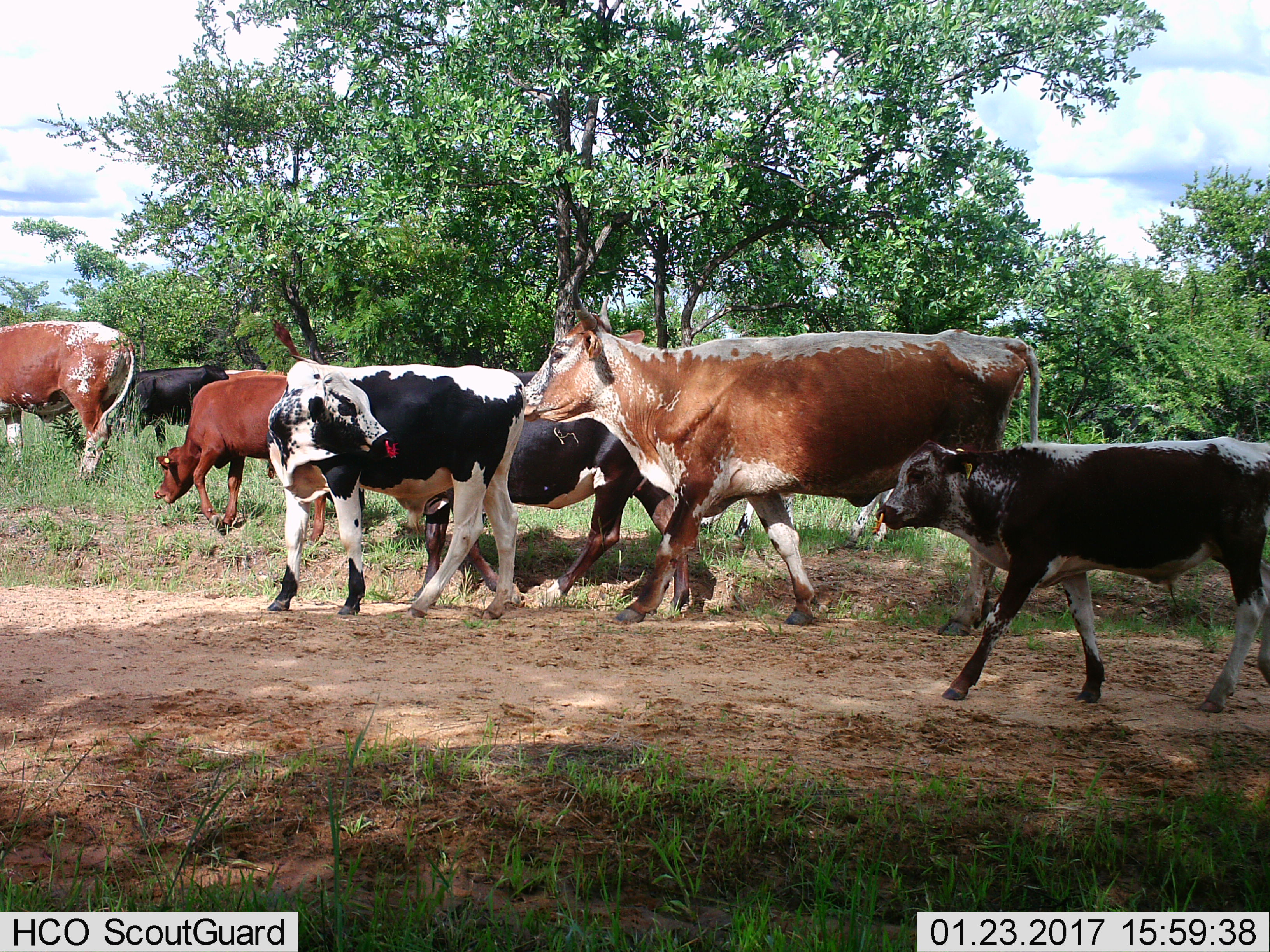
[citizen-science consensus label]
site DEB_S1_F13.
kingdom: Animalia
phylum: Chordata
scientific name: Vertebrata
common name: domestic animal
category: domesticanimal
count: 8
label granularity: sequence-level